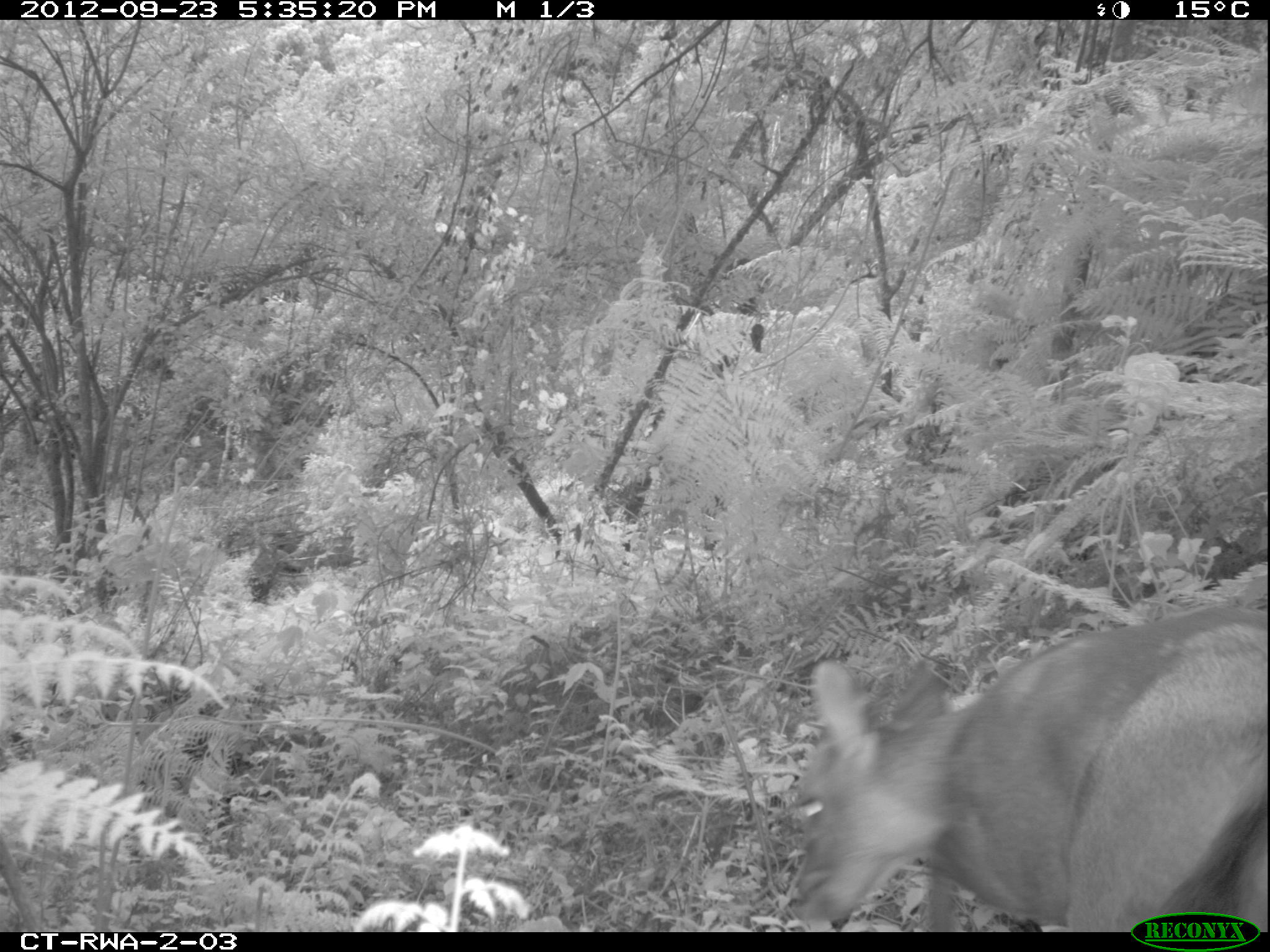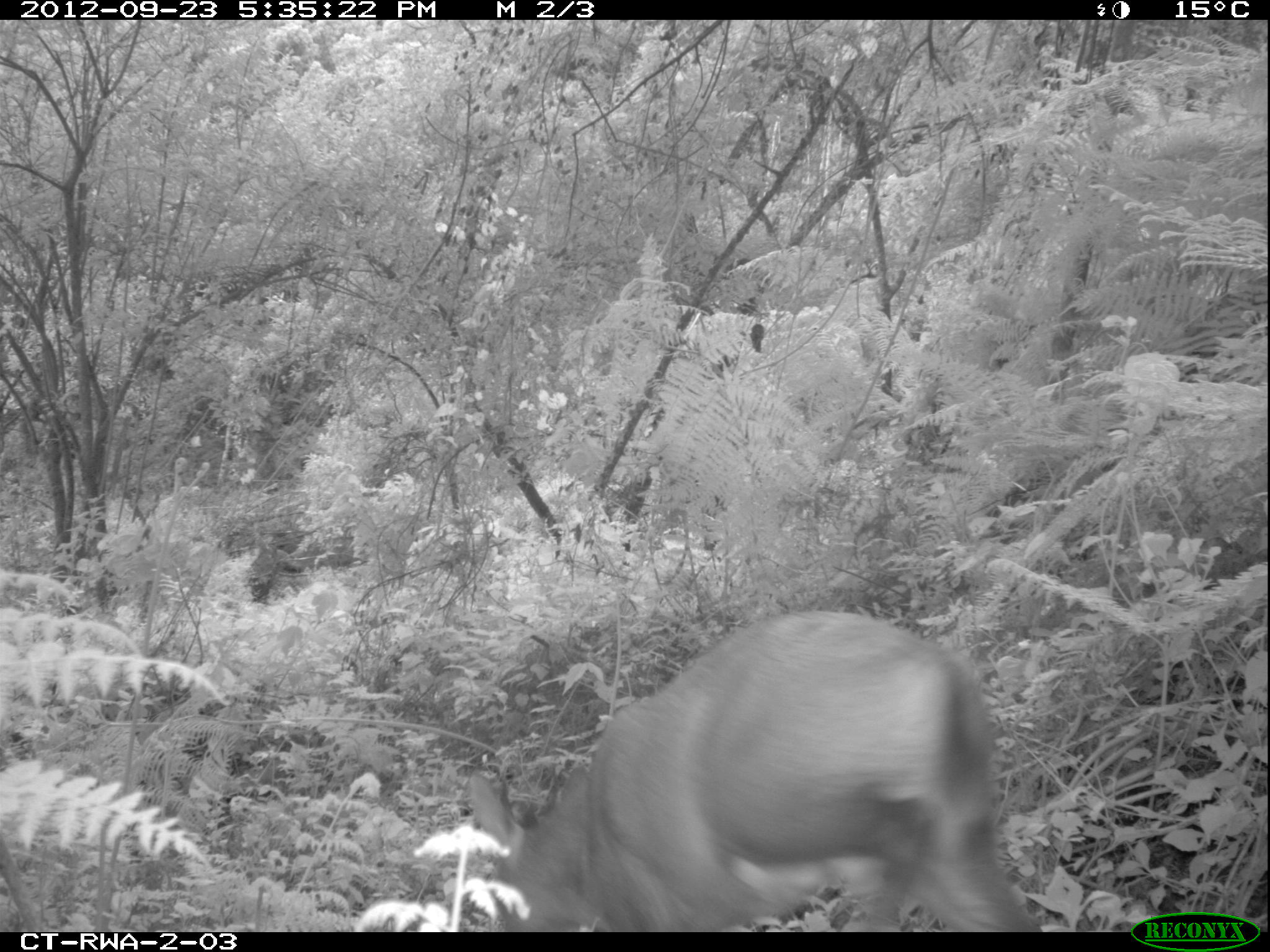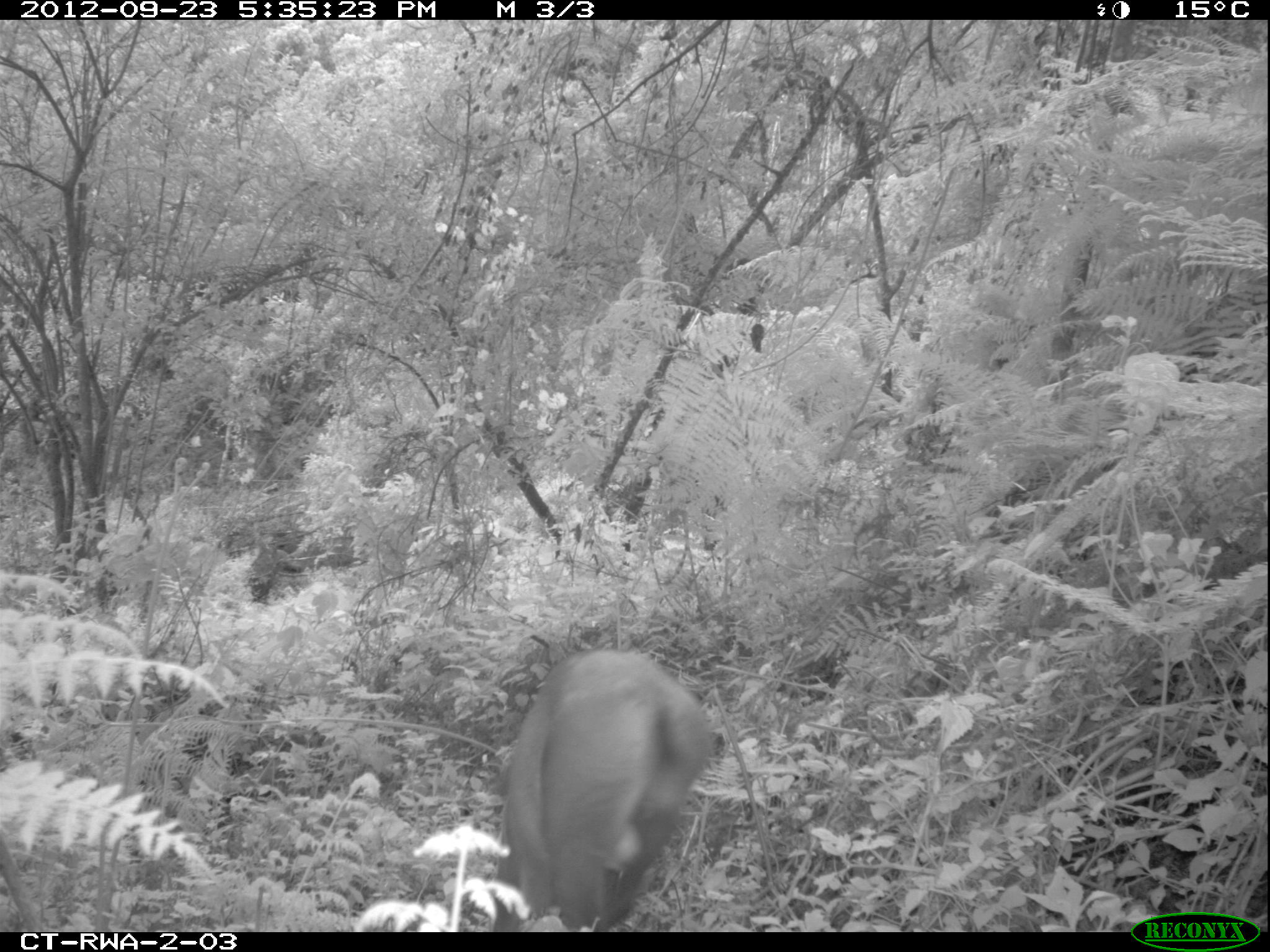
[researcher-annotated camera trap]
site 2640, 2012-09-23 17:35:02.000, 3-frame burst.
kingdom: Animalia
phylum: Chordata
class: Mammalia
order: Artiodactyla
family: Bovidae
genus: Cephalophus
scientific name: Cephalophus nigrifrons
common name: black-fronted duiker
Cephalophus nigrifrons (black-fronted duiker), count 1.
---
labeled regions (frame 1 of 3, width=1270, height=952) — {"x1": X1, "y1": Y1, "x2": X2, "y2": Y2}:
cephalophus nigrifrons: {"x1": 788, "y1": 602, "x2": 1269, "y2": 932}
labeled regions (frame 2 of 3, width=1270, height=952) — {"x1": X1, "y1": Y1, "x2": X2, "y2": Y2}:
cephalophus nigrifrons: {"x1": 464, "y1": 609, "x2": 1042, "y2": 931}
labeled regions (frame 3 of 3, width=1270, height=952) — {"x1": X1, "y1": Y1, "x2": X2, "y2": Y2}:
cephalophus nigrifrons: {"x1": 491, "y1": 649, "x2": 715, "y2": 932}